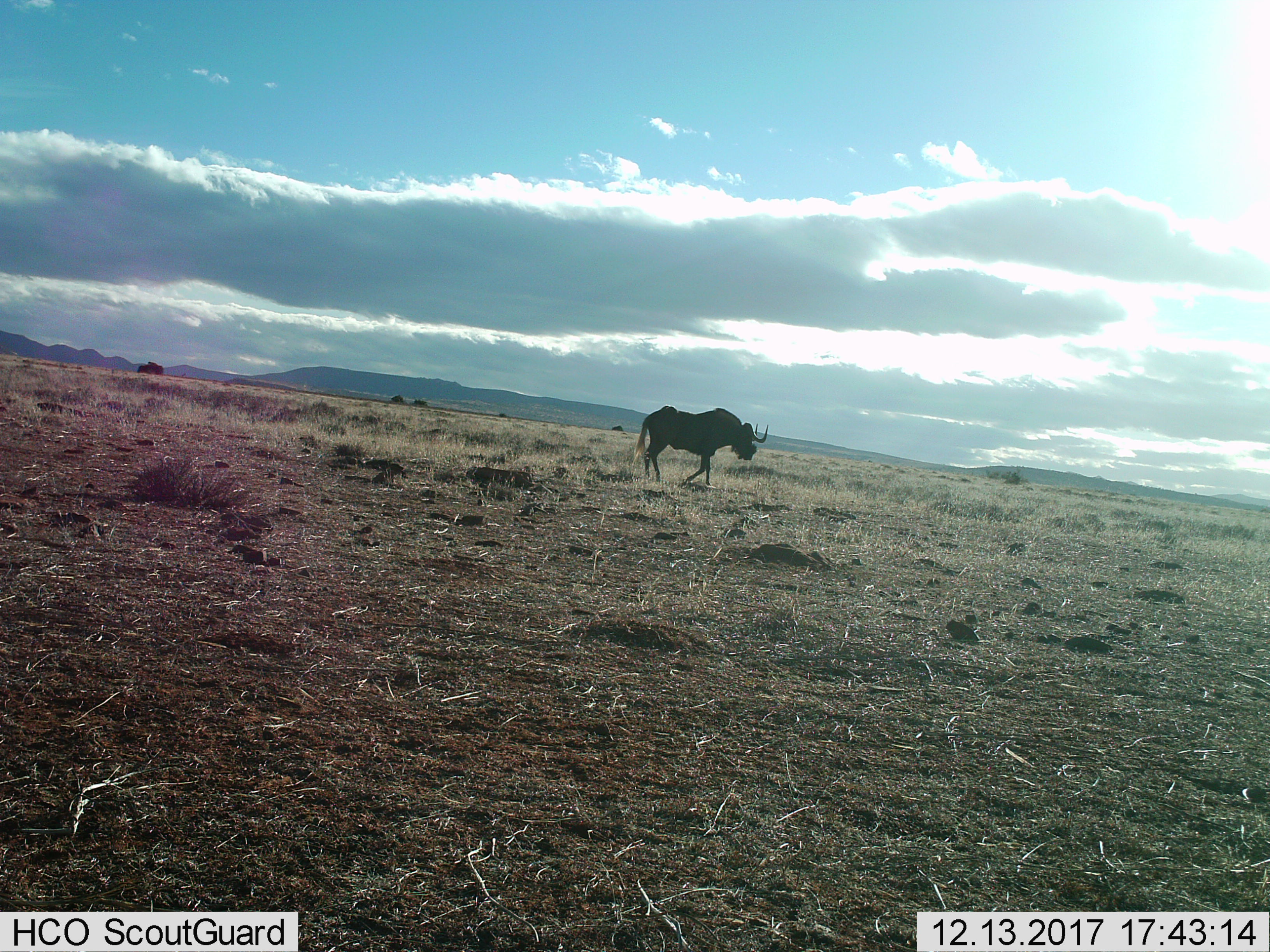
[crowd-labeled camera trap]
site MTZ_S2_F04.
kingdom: Animalia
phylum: Chordata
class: Mammalia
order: Artiodactyla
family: Bovidae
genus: Connochaetes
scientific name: Connochaetes gnou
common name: black wildebeest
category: wildebeestblack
Wildebeestblack (black wildebeest) (Connochaetes gnou), count 1. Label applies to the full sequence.